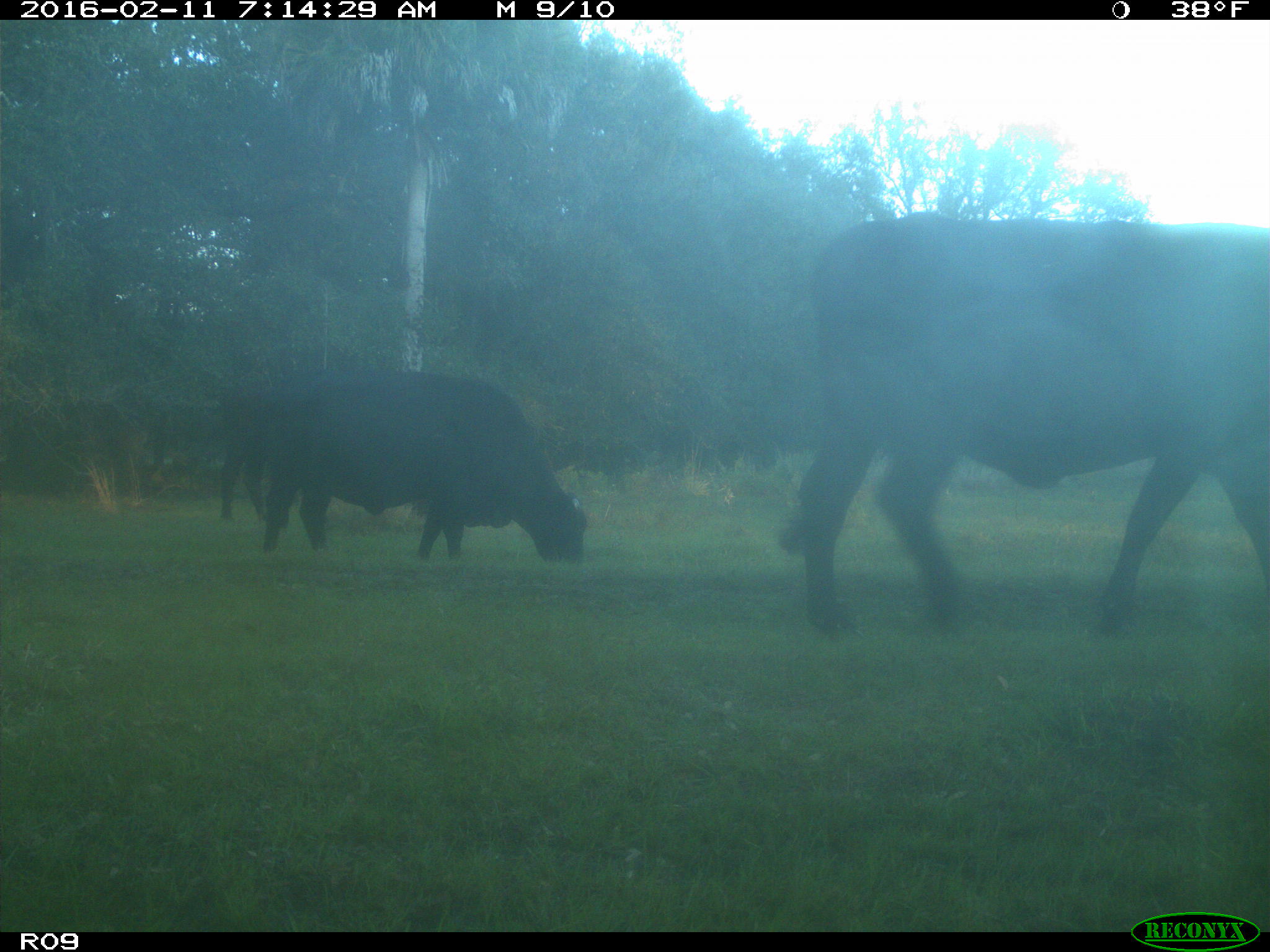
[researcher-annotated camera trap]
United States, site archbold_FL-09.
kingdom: Animalia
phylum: Chordata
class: Mammalia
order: Artiodactyla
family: Bovidae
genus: Bos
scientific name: Bos taurus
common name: domestic cow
Bos taurus (domestic cow).